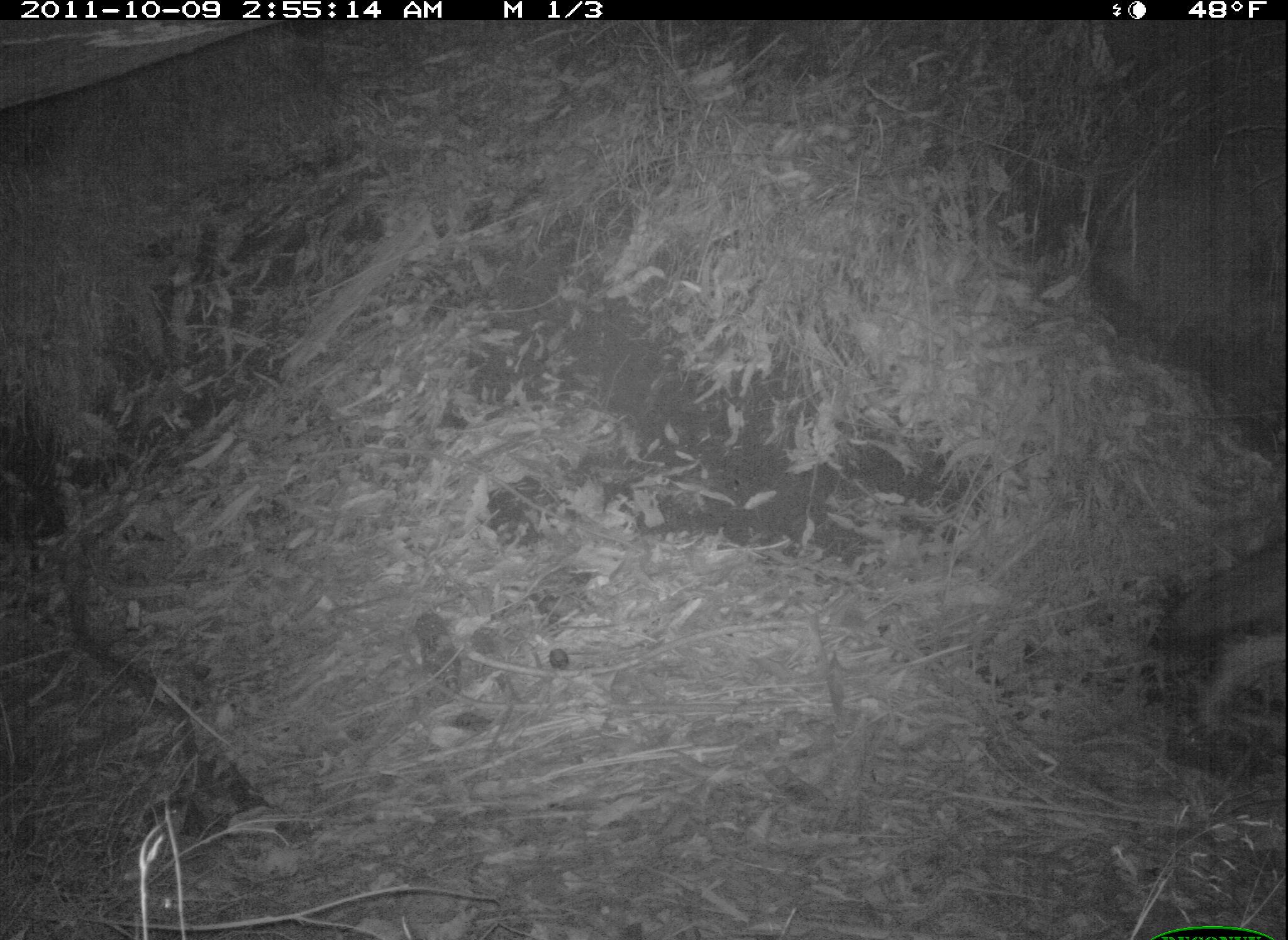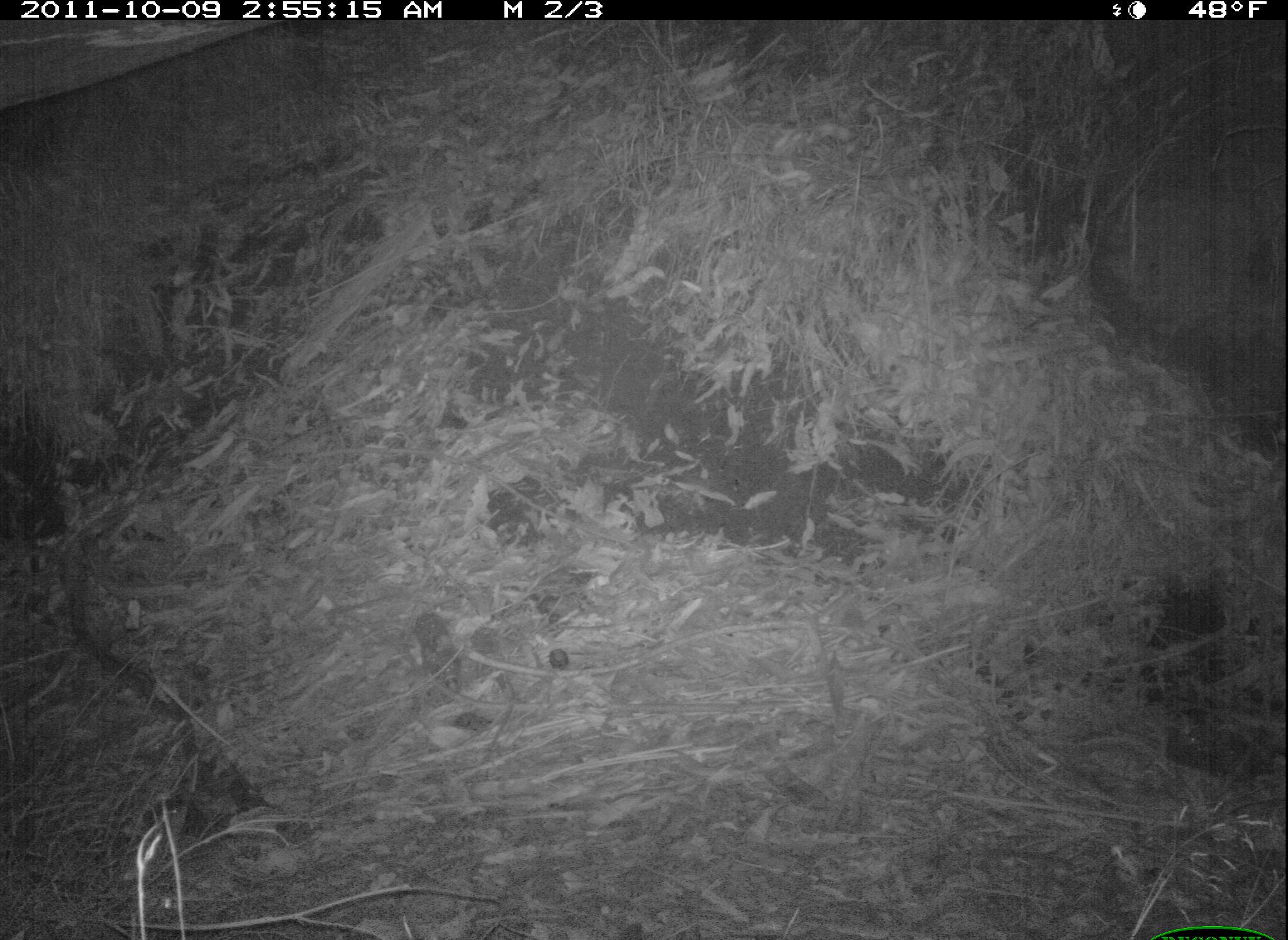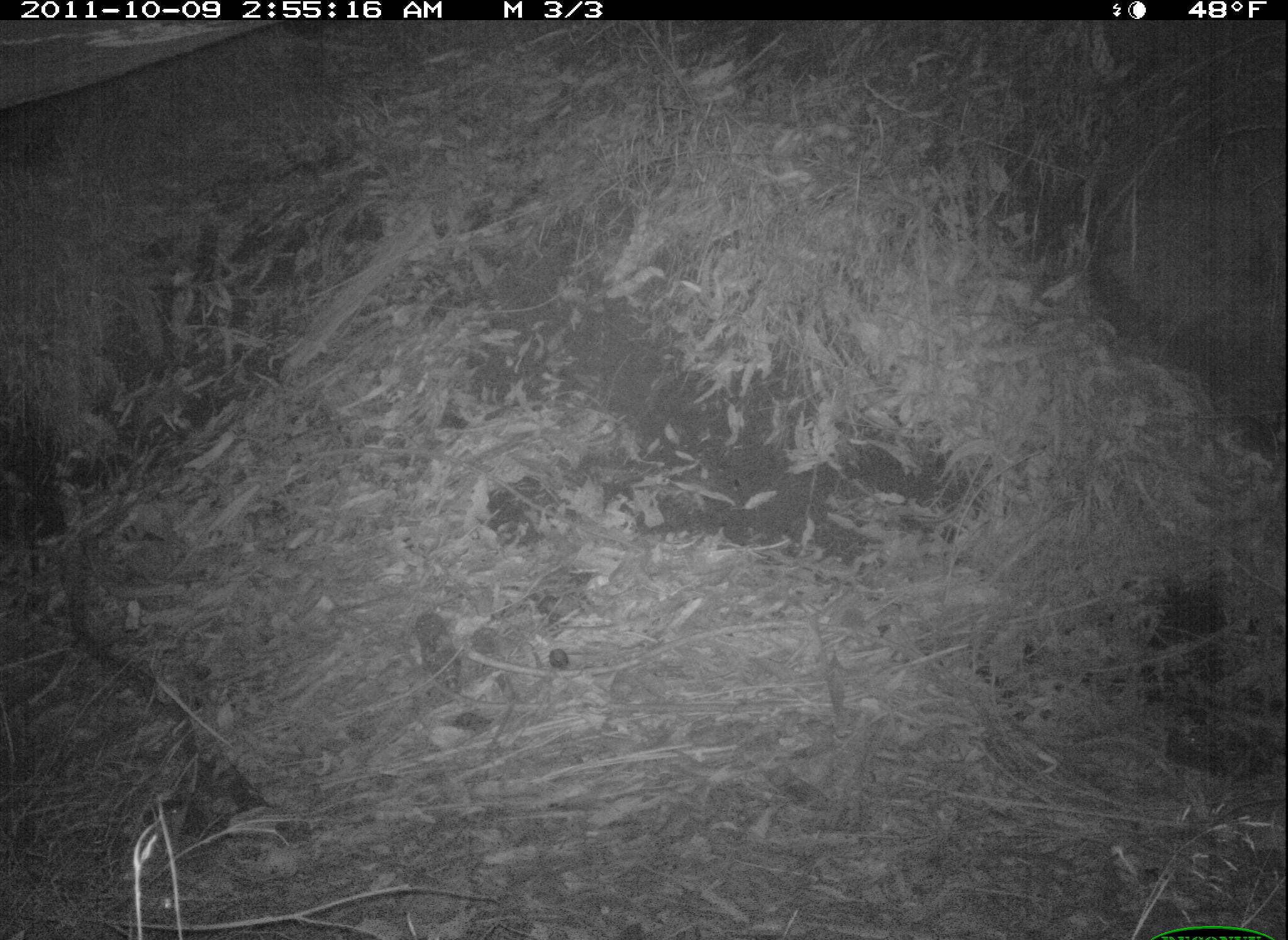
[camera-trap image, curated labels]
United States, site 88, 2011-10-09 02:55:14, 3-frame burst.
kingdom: Animalia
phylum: Chordata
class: Mammalia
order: Carnivora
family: Canidae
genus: Canis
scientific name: Canis latrans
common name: coyote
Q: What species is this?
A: Coyote (Canis latrans).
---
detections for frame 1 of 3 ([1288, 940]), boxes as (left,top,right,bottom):
coyote: (1127,480,1286,760)